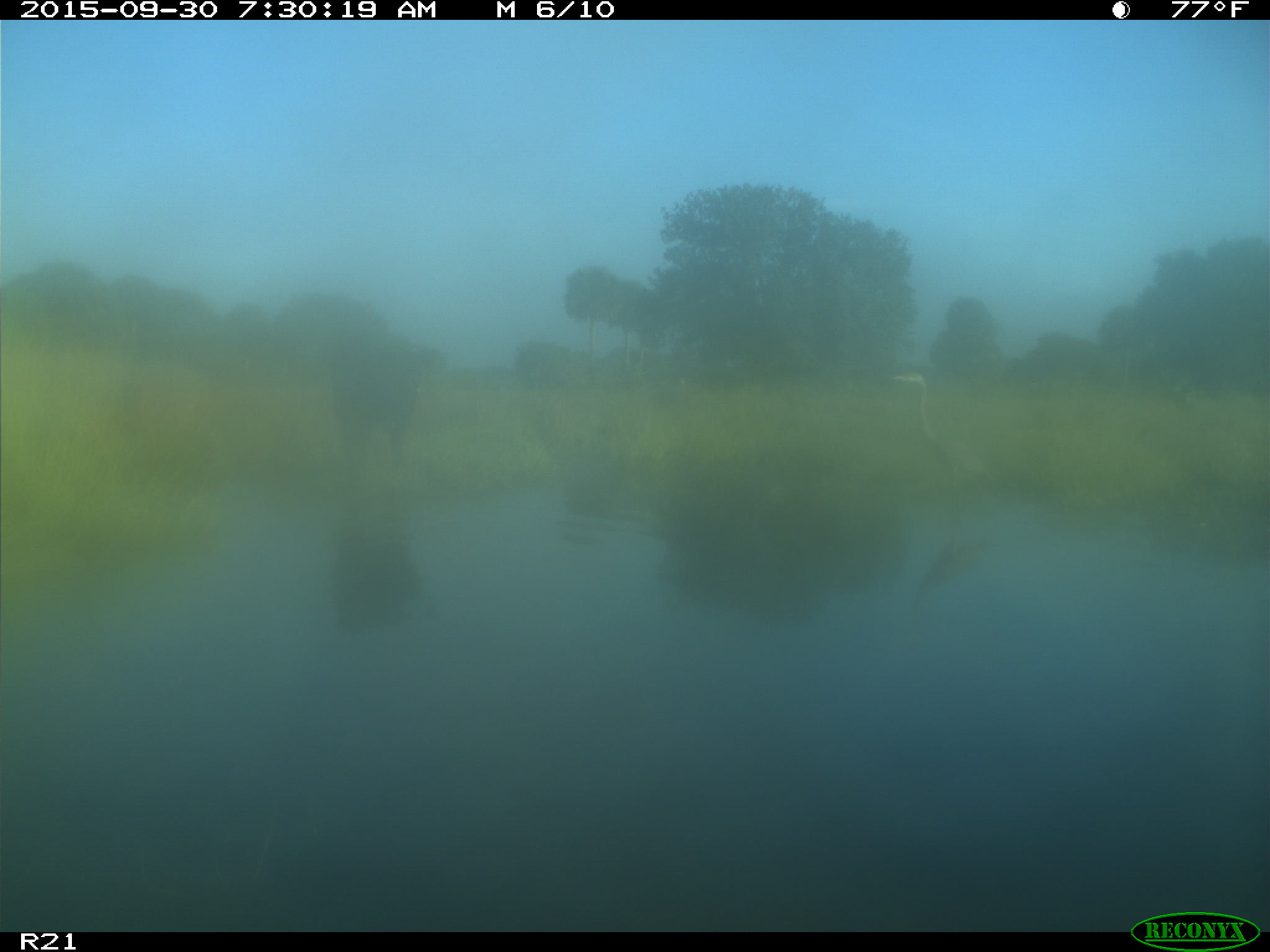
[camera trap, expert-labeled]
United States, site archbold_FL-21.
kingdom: Animalia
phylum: Chordata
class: Mammalia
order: Artiodactyla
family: Bovidae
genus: Bos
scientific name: Bos taurus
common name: domestic cow